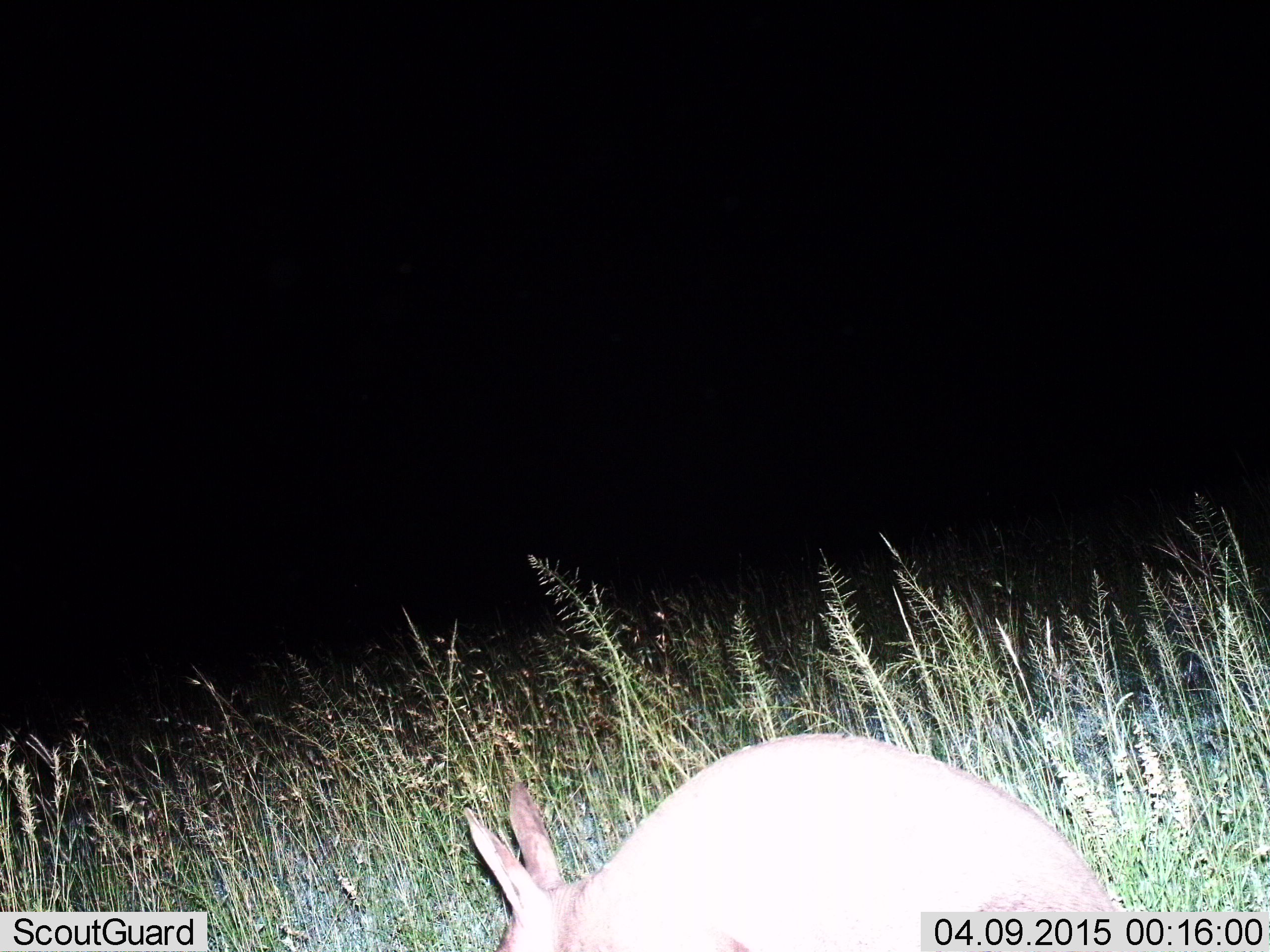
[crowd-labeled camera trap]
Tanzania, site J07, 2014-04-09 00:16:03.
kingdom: Animalia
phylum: Chordata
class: Mammalia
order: Tubulidentata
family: Orycteropodidae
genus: Orycteropus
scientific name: Orycteropus afer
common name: aardvark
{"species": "aardvark (Orycteropus afer)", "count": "1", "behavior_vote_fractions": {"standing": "80%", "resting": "0%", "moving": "0%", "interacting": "0%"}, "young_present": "0%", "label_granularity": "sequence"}